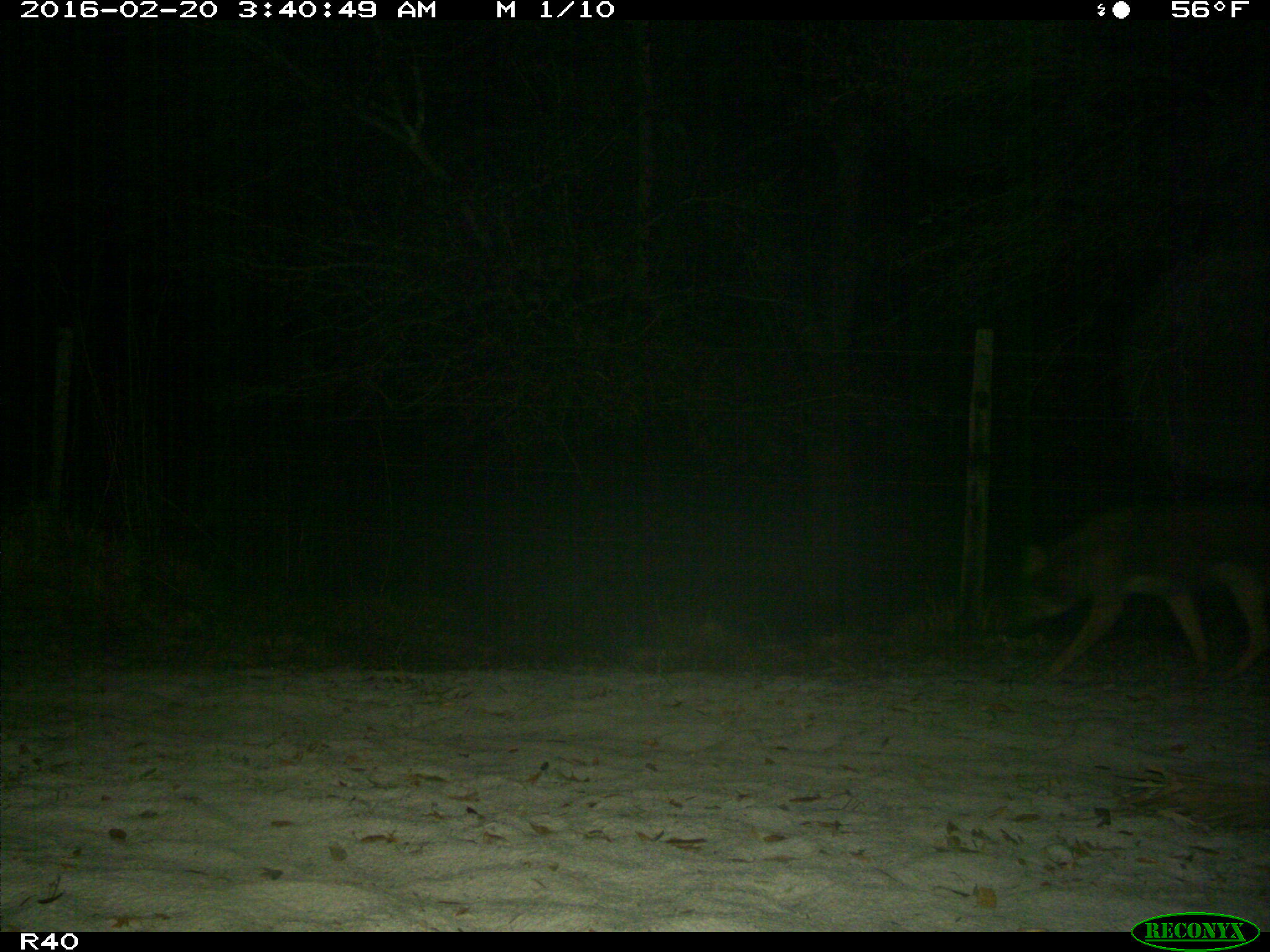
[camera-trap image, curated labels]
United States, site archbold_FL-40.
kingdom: Animalia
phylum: Chordata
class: Mammalia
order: Carnivora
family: Canidae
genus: Canis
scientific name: Canis latrans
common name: coyote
Canis latrans (coyote).